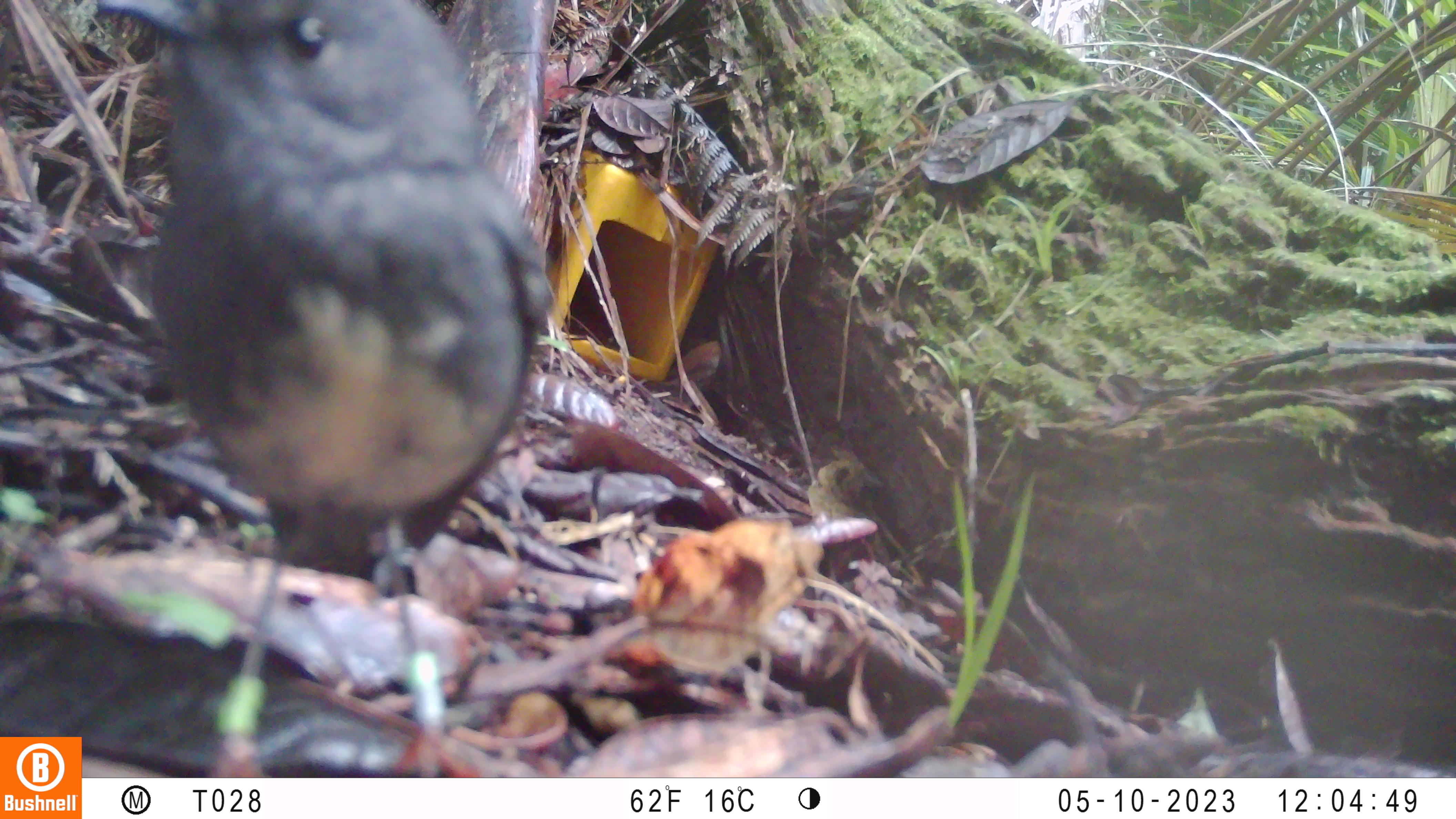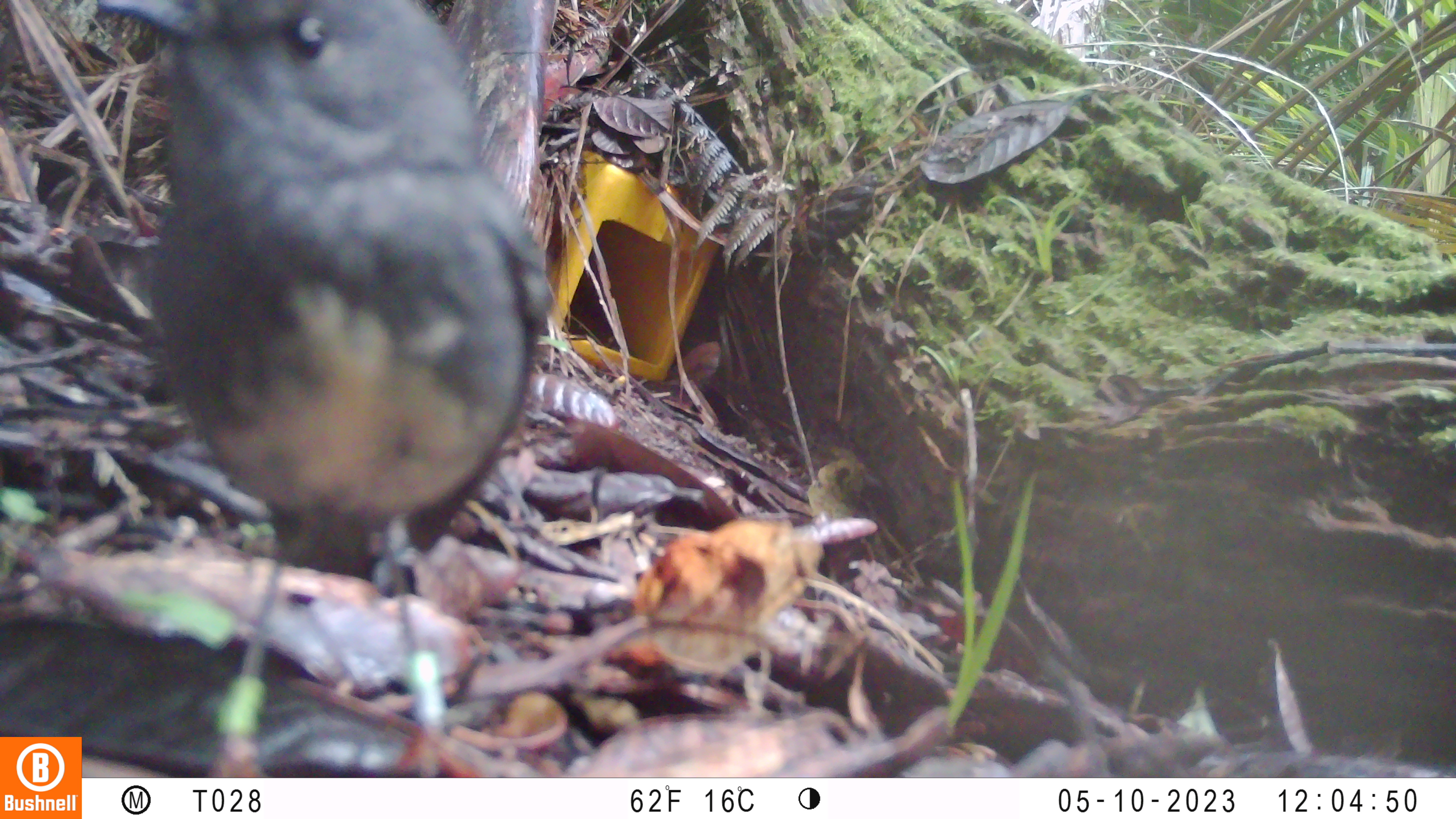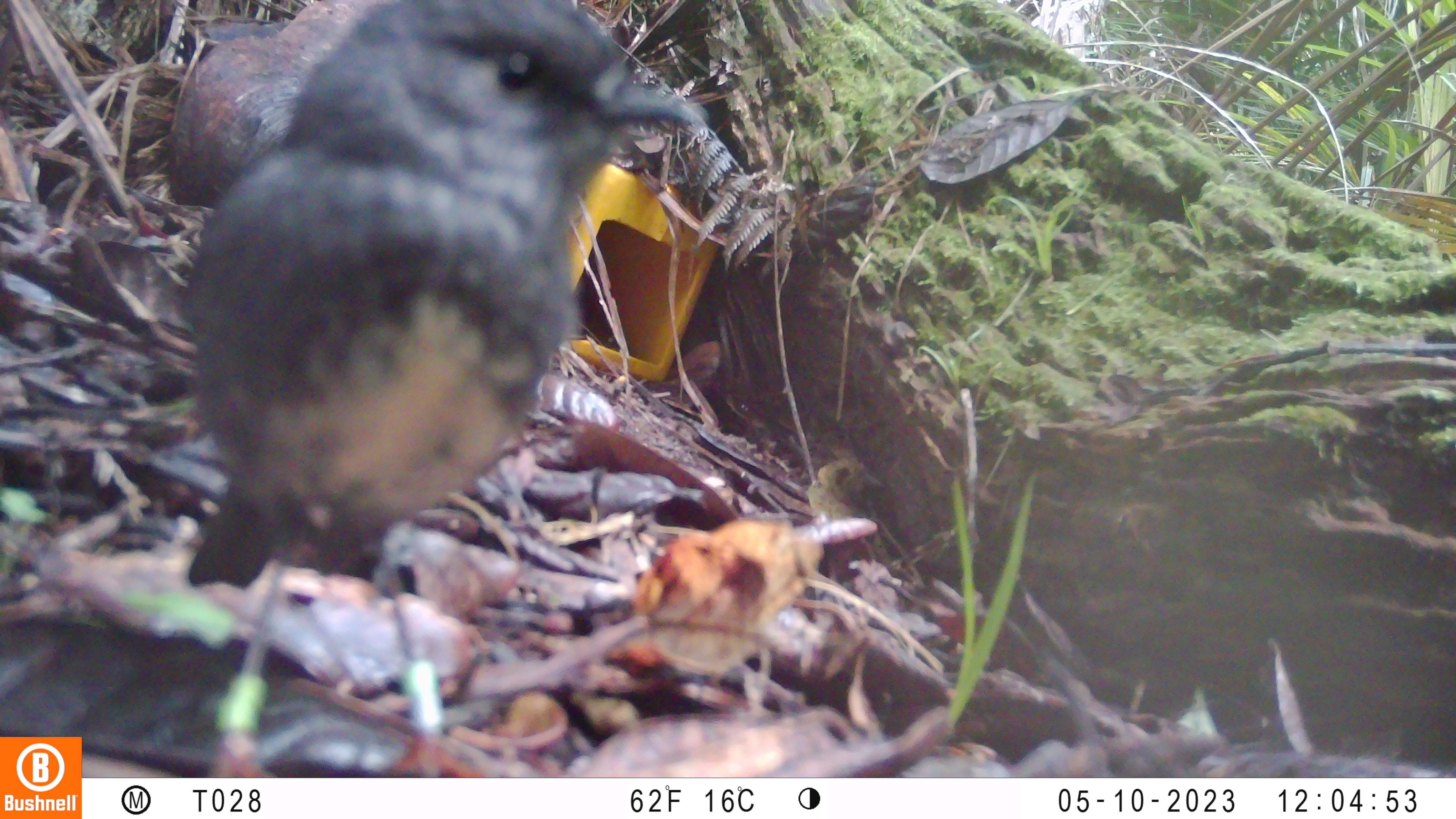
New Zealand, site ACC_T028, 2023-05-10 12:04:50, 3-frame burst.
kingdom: Animalia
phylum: Chordata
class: Aves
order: Passeriformes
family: Petroicidae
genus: Petroica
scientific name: Petroica australis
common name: new zealand robin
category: robin